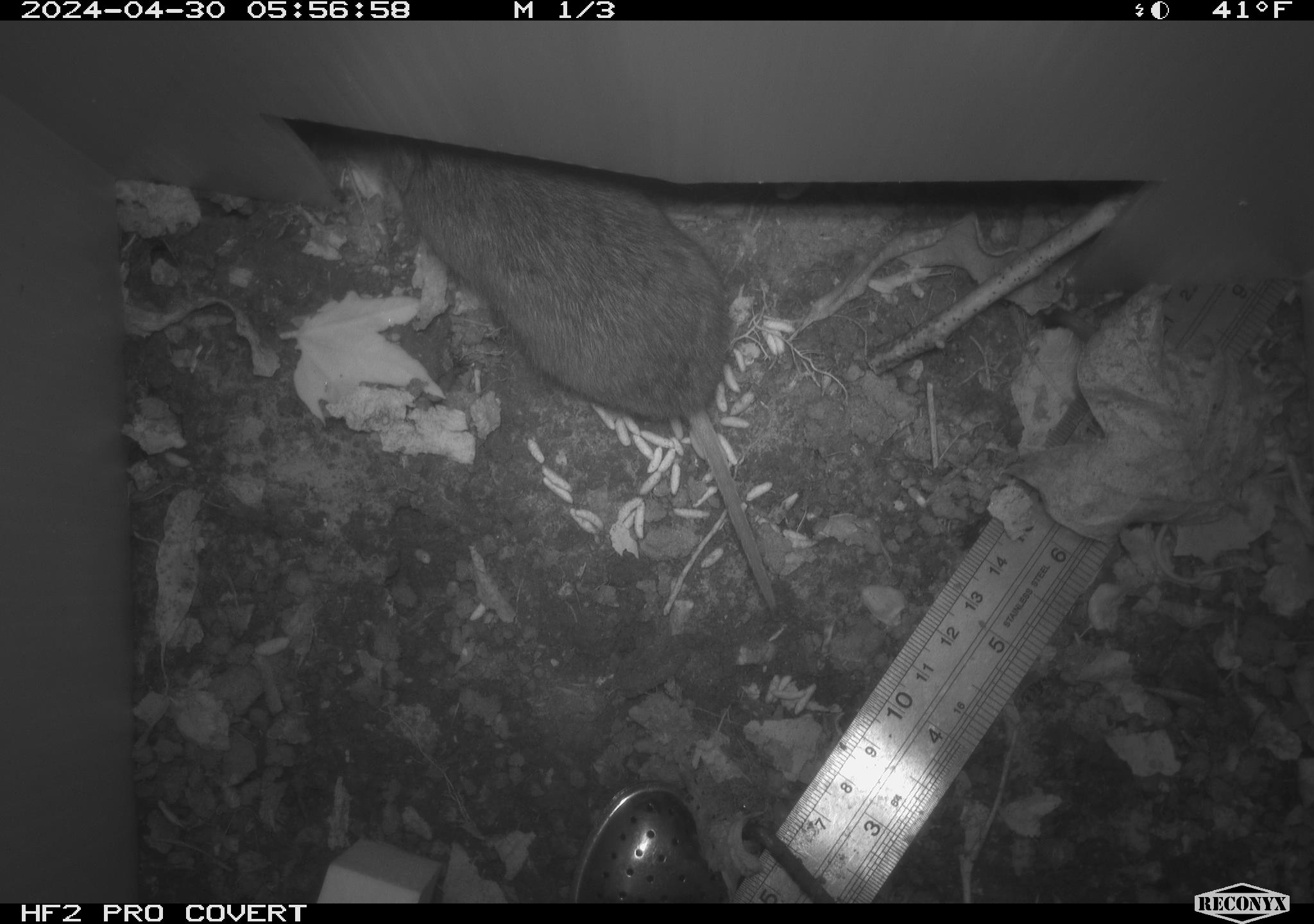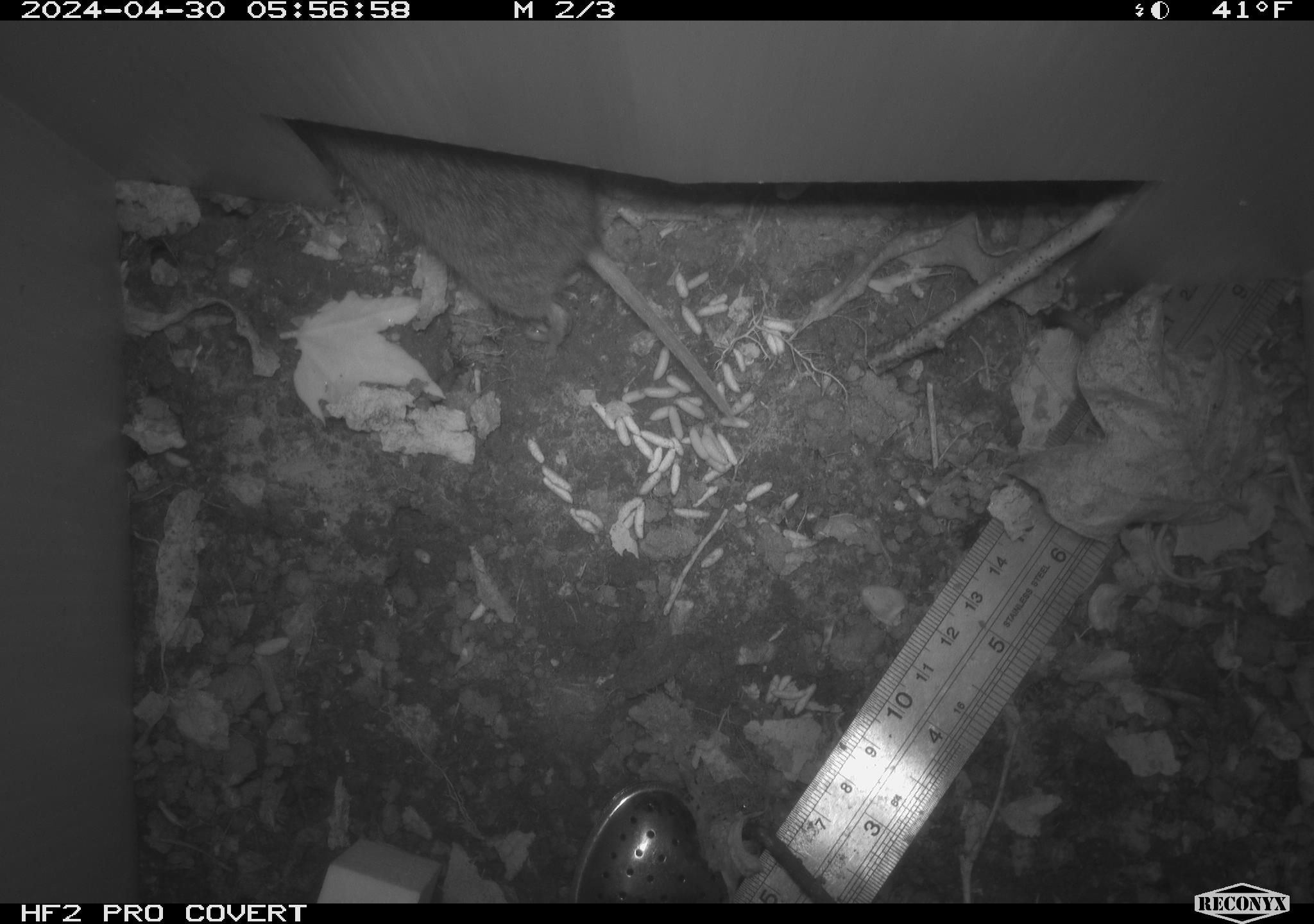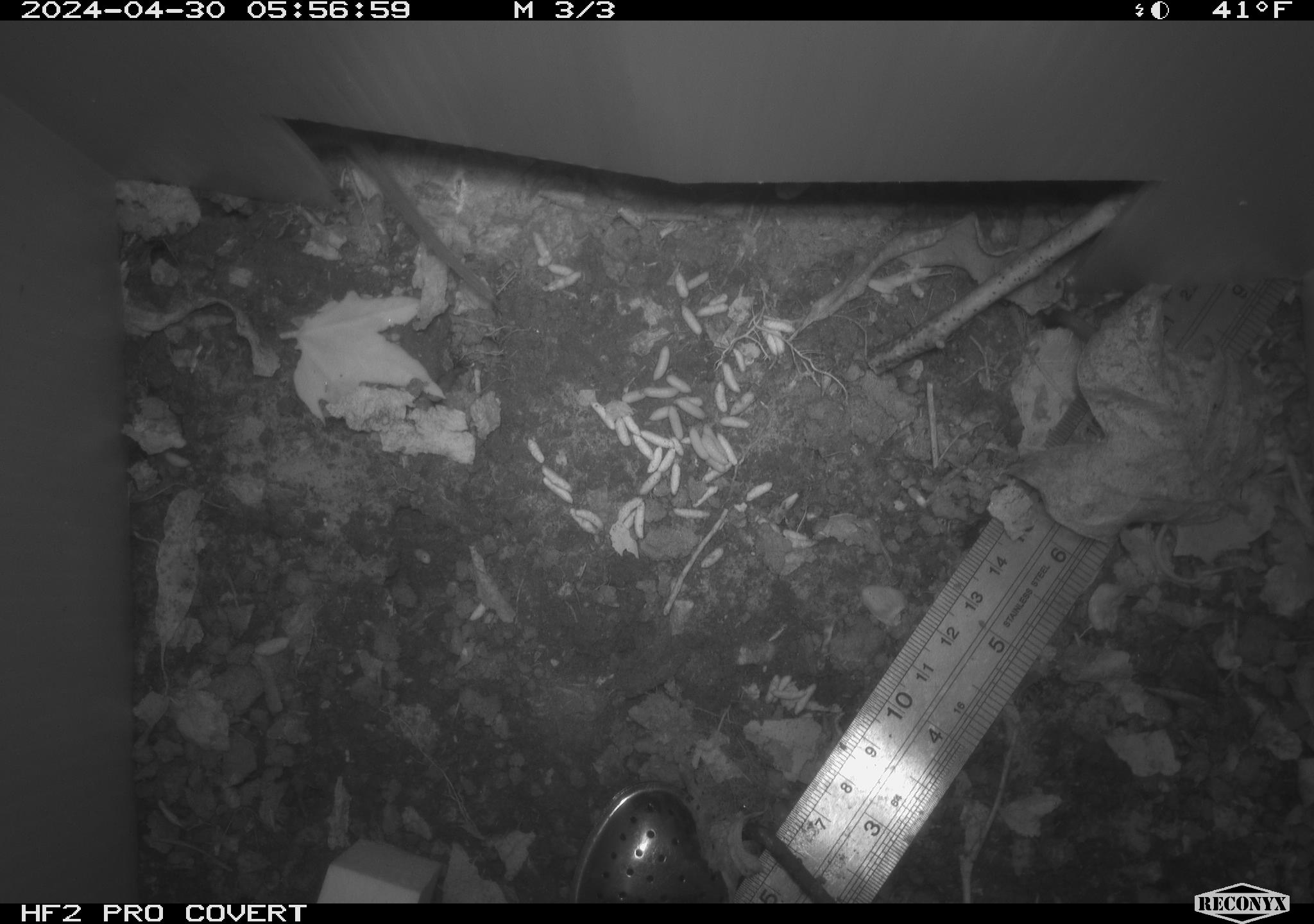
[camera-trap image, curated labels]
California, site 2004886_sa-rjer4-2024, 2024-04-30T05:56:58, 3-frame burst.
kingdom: Animalia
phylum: Chordata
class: Mammalia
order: Rodentia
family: Cricetidae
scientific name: Arvicolinae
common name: voles, lemmings, and muskrats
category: arvicolinae subfamily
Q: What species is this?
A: Arvicolinae subfamily (voles, lemmings, and muskrats) (Arvicolinae).